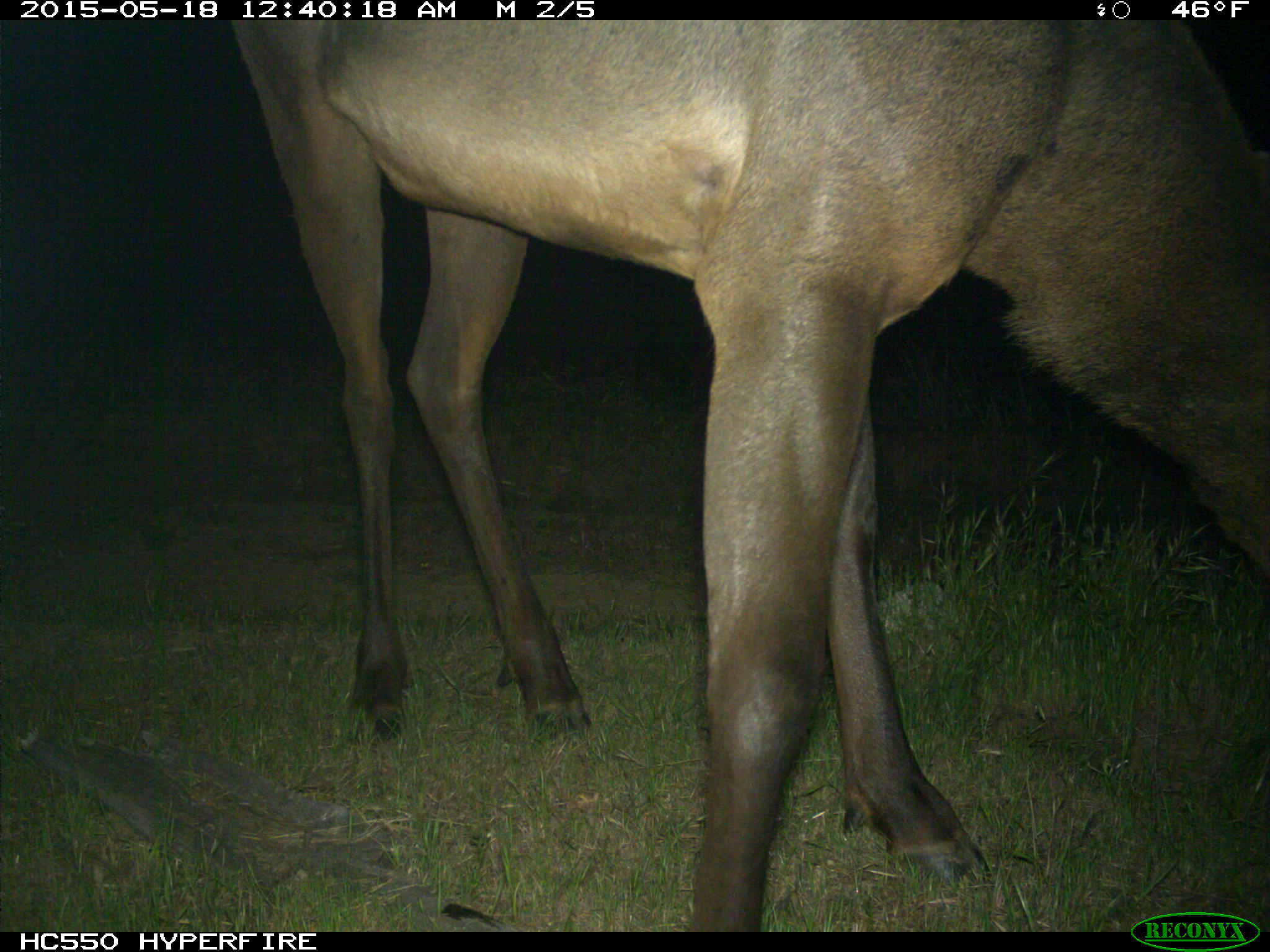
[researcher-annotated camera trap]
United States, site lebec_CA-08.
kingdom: Animalia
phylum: Chordata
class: Mammalia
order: Artiodactyla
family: Cervidae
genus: Cervus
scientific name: Cervus canadensis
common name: elk